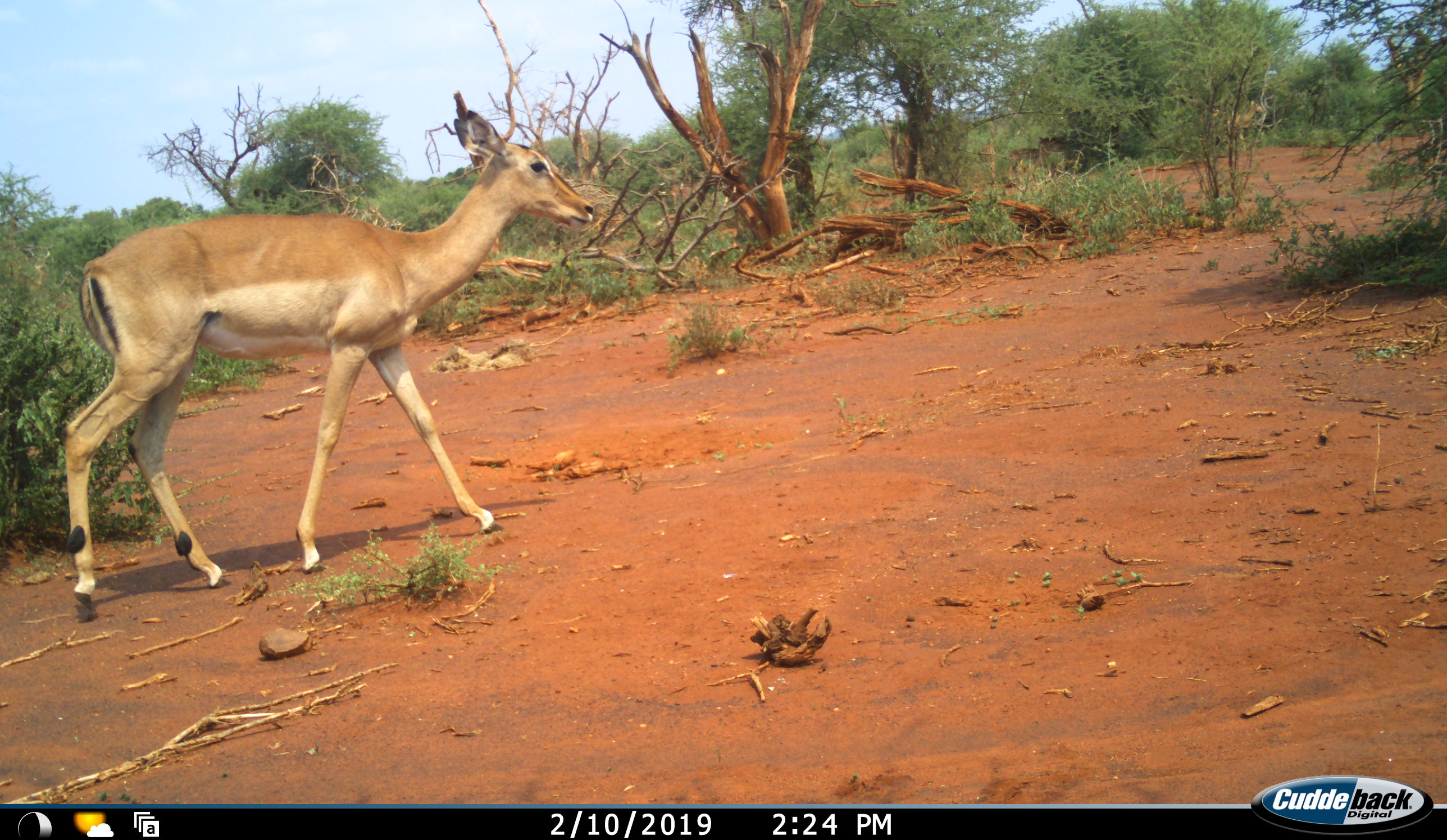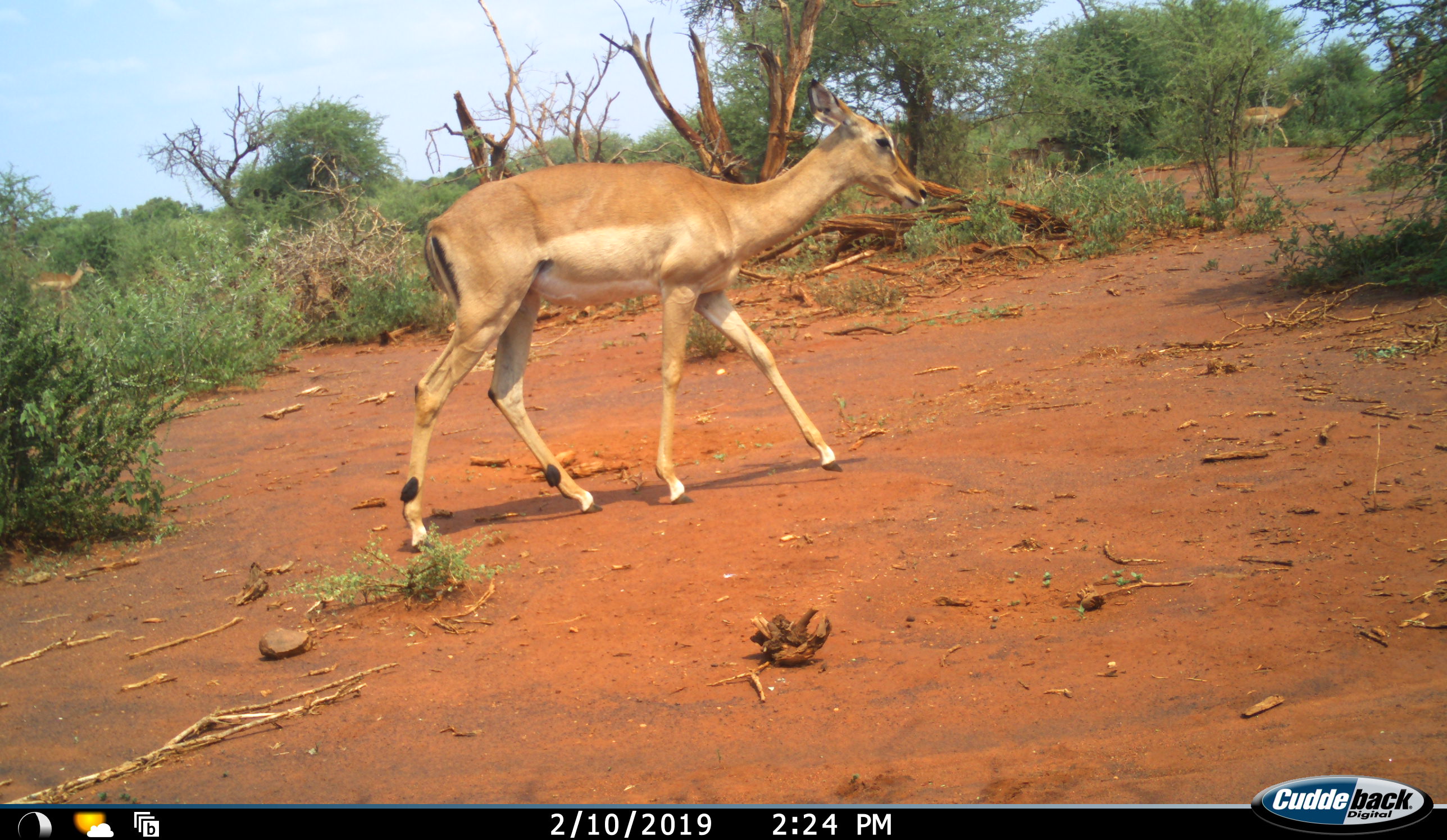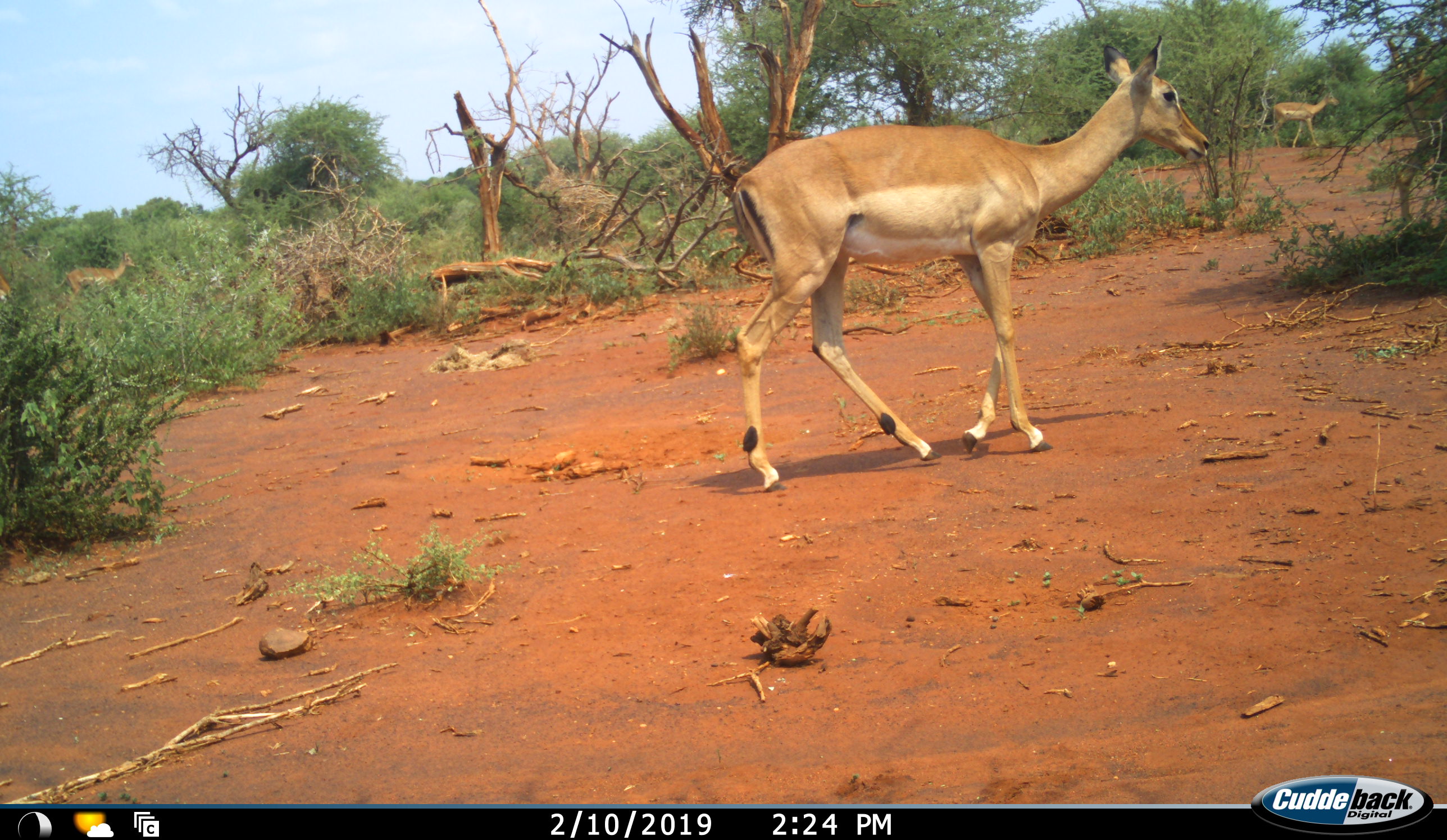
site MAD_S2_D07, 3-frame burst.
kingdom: Animalia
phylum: Chordata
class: Mammalia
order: Artiodactyla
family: Bovidae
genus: Aepyceros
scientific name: Aepyceros melampus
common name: impala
Impala (Aepyceros melampus), count 4. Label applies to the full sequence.